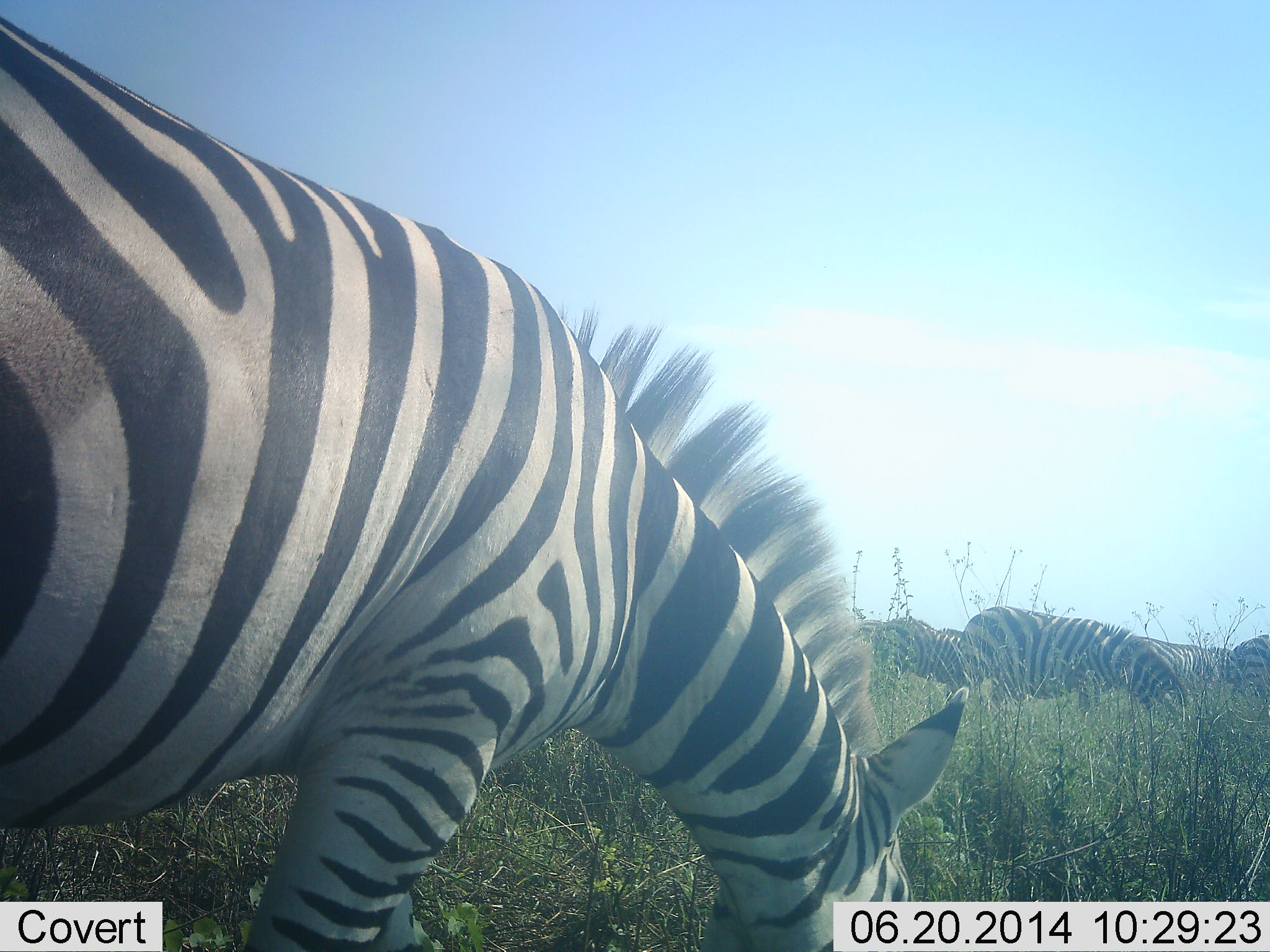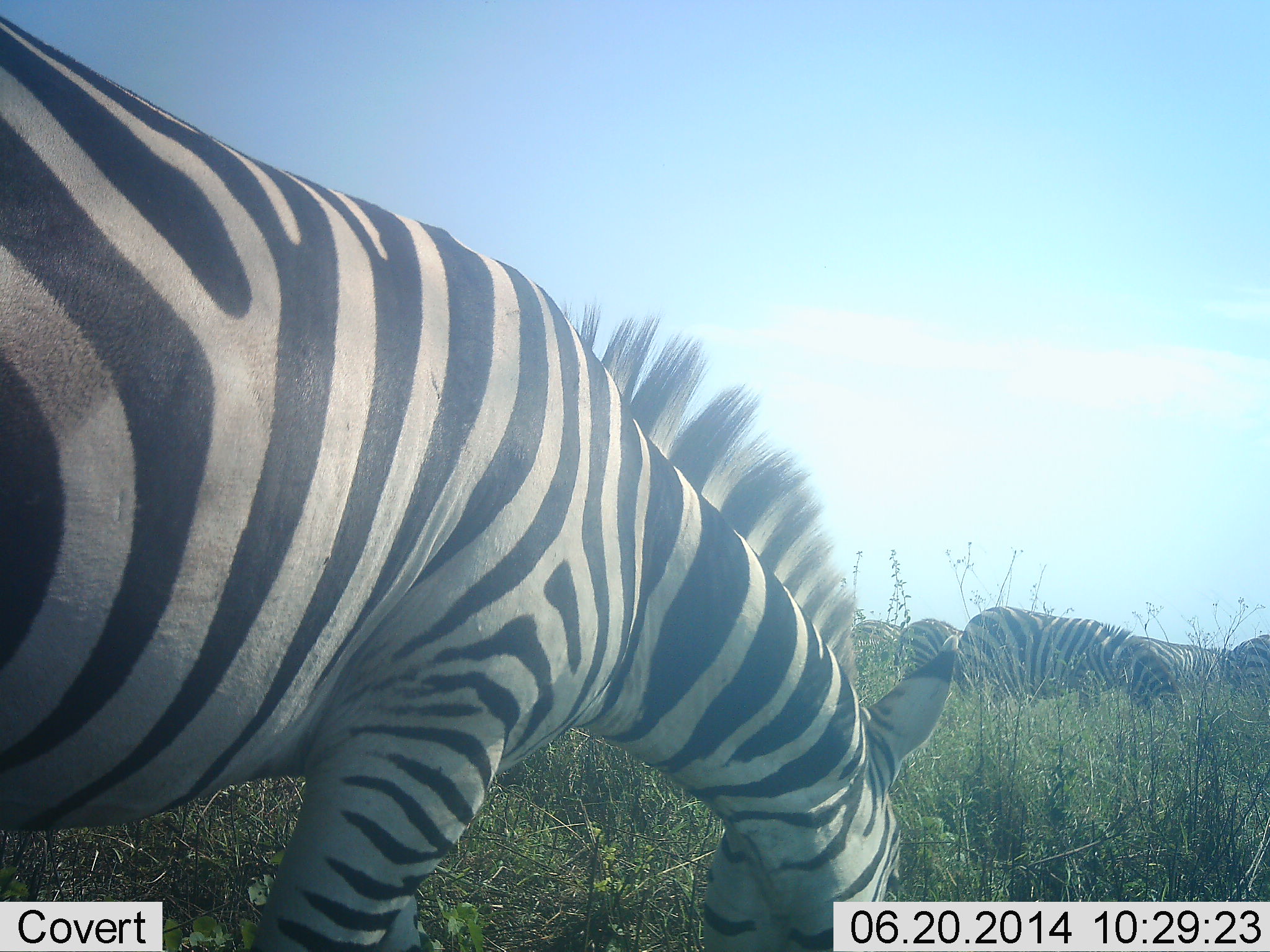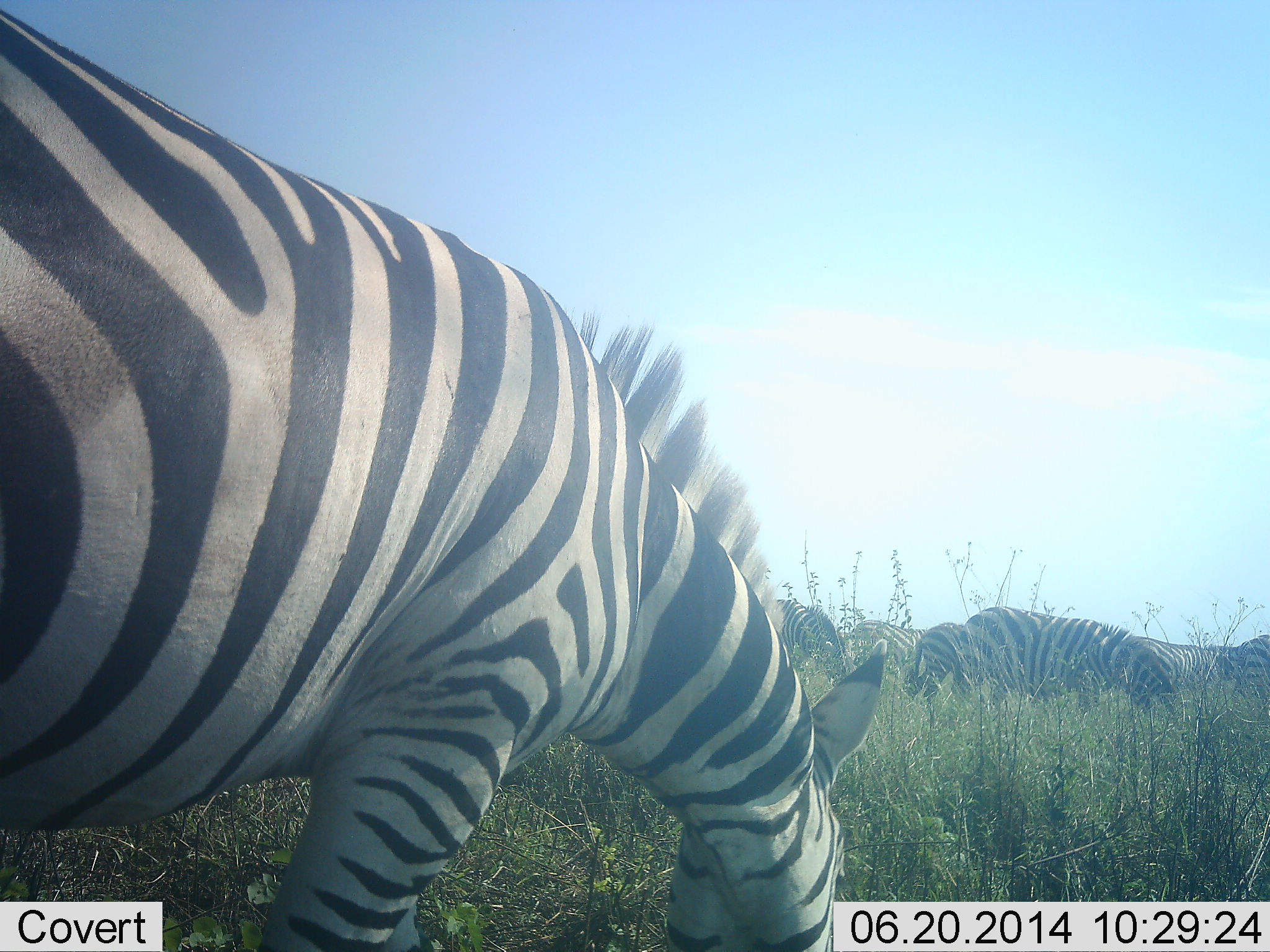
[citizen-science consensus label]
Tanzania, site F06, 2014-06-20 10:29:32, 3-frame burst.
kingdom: Animalia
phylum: Chordata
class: Mammalia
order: Perissodactyla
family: Equidae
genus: Equus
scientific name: Equus quagga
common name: plains zebra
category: zebra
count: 6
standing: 29%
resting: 0%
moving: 18%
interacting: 0%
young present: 2%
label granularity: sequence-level